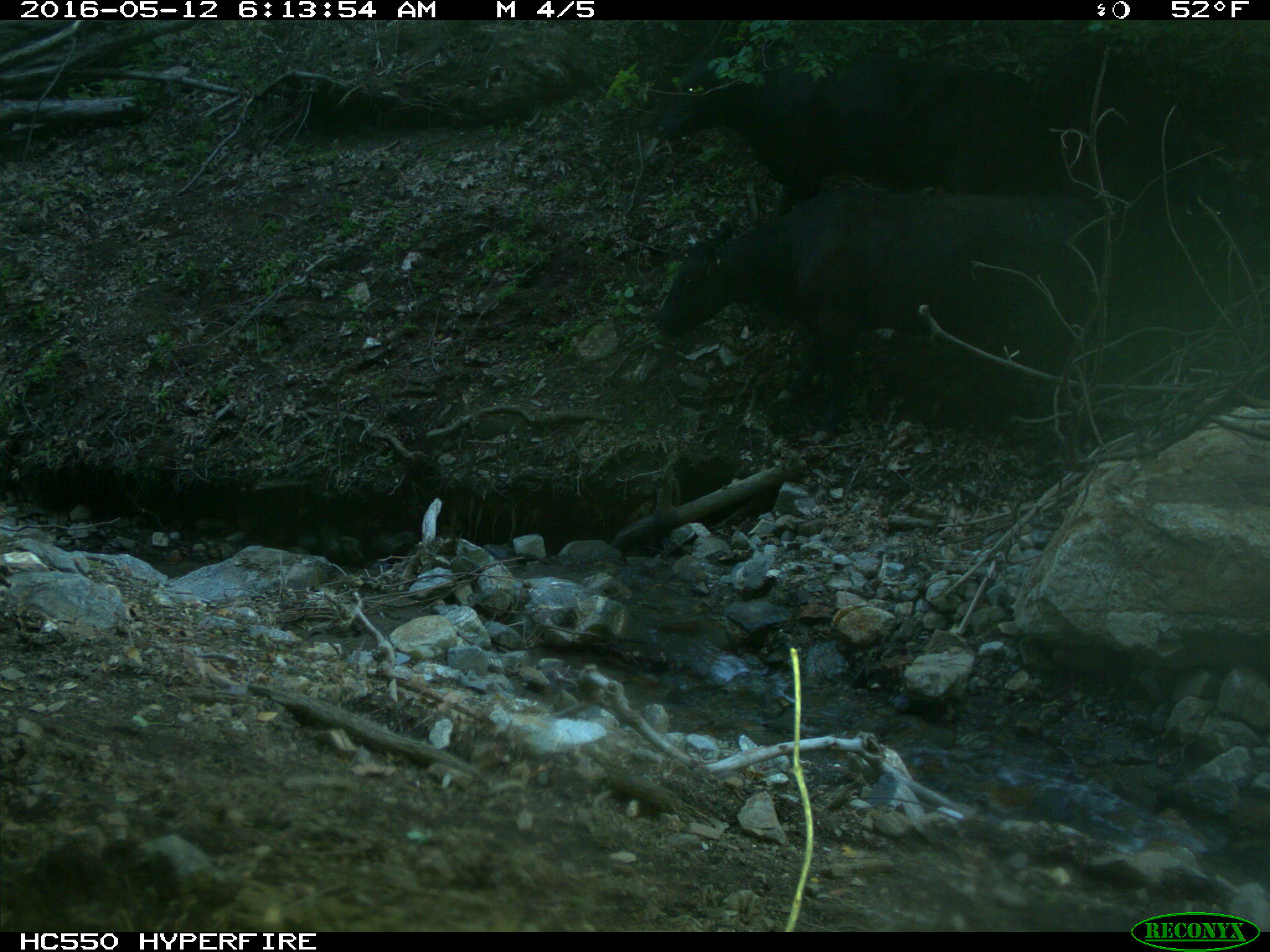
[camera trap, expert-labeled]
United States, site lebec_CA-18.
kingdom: Animalia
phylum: Chordata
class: Mammalia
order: Artiodactyla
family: Bovidae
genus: Bos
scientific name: Bos taurus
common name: domestic cow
Bos taurus (domestic cow).